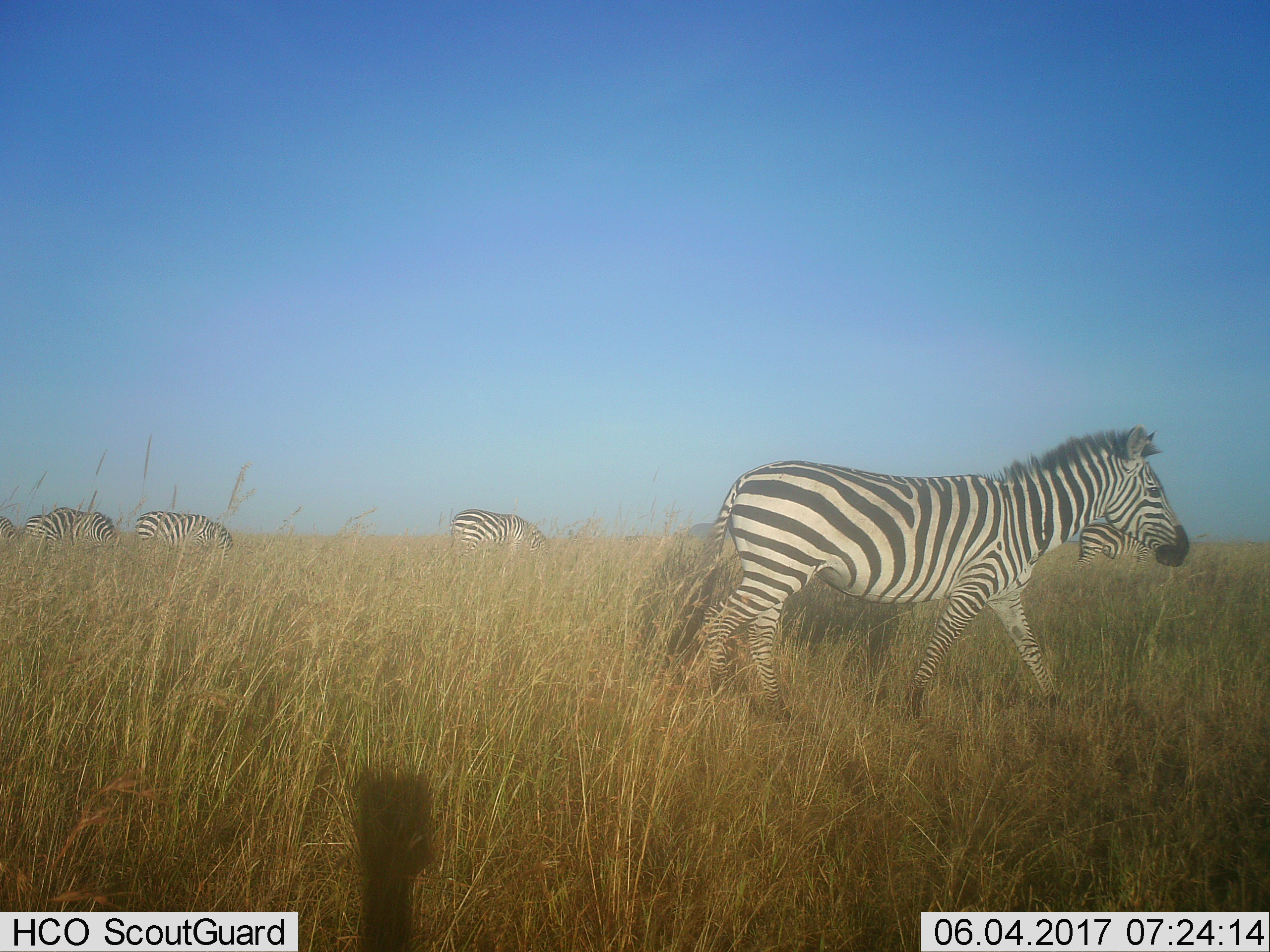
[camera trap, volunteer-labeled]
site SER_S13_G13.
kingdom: Animalia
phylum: Chordata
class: Mammalia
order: Perissodactyla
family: Equidae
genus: Equus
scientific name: Equus quagga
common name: plains zebra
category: zebraplains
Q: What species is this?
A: Zebraplains (plains zebra) (Equus quagga).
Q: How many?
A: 6.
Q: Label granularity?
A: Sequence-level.